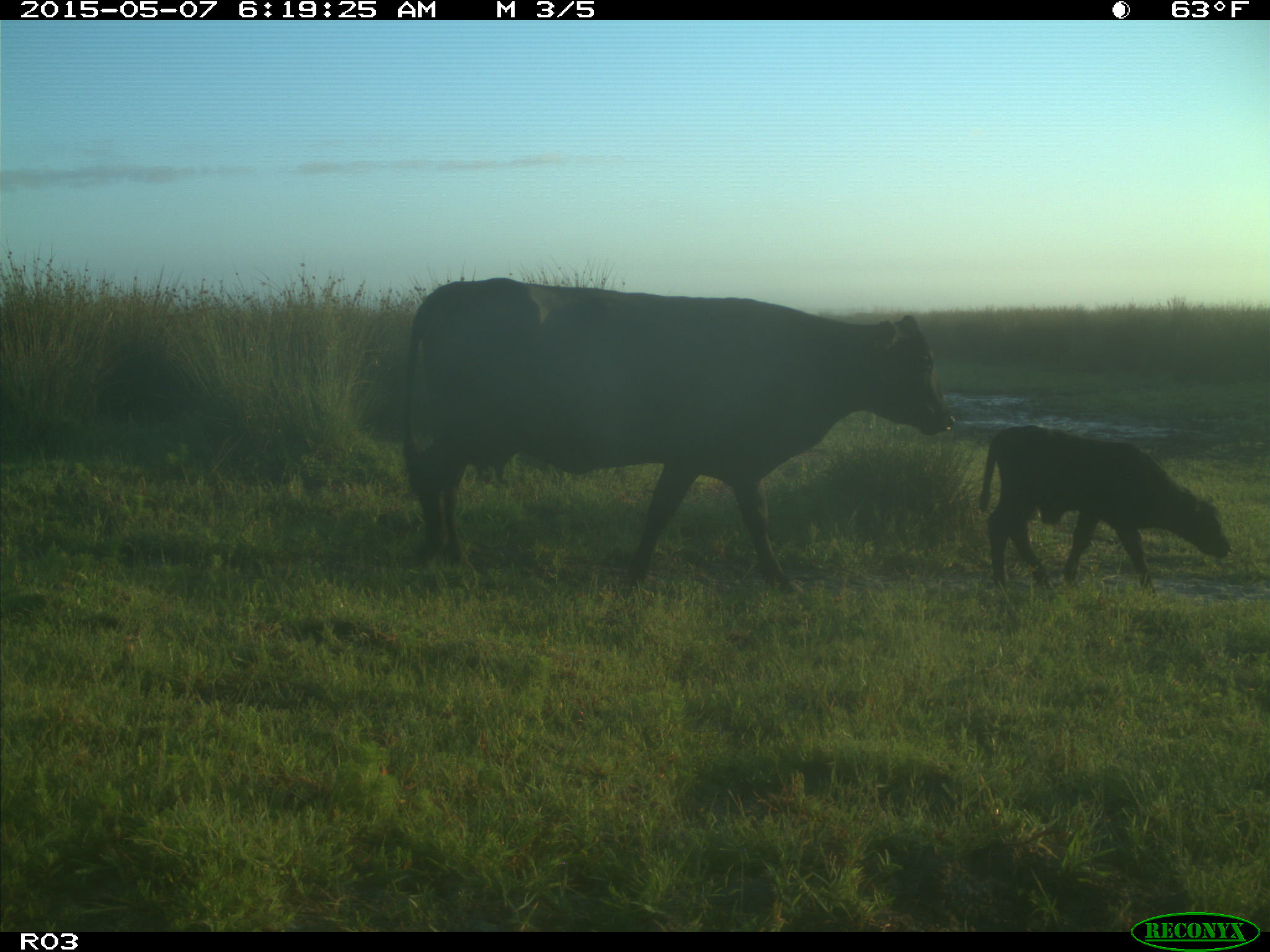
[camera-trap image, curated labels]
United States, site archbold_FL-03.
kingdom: Animalia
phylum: Chordata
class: Mammalia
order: Artiodactyla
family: Bovidae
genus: Bos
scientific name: Bos taurus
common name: domestic cow